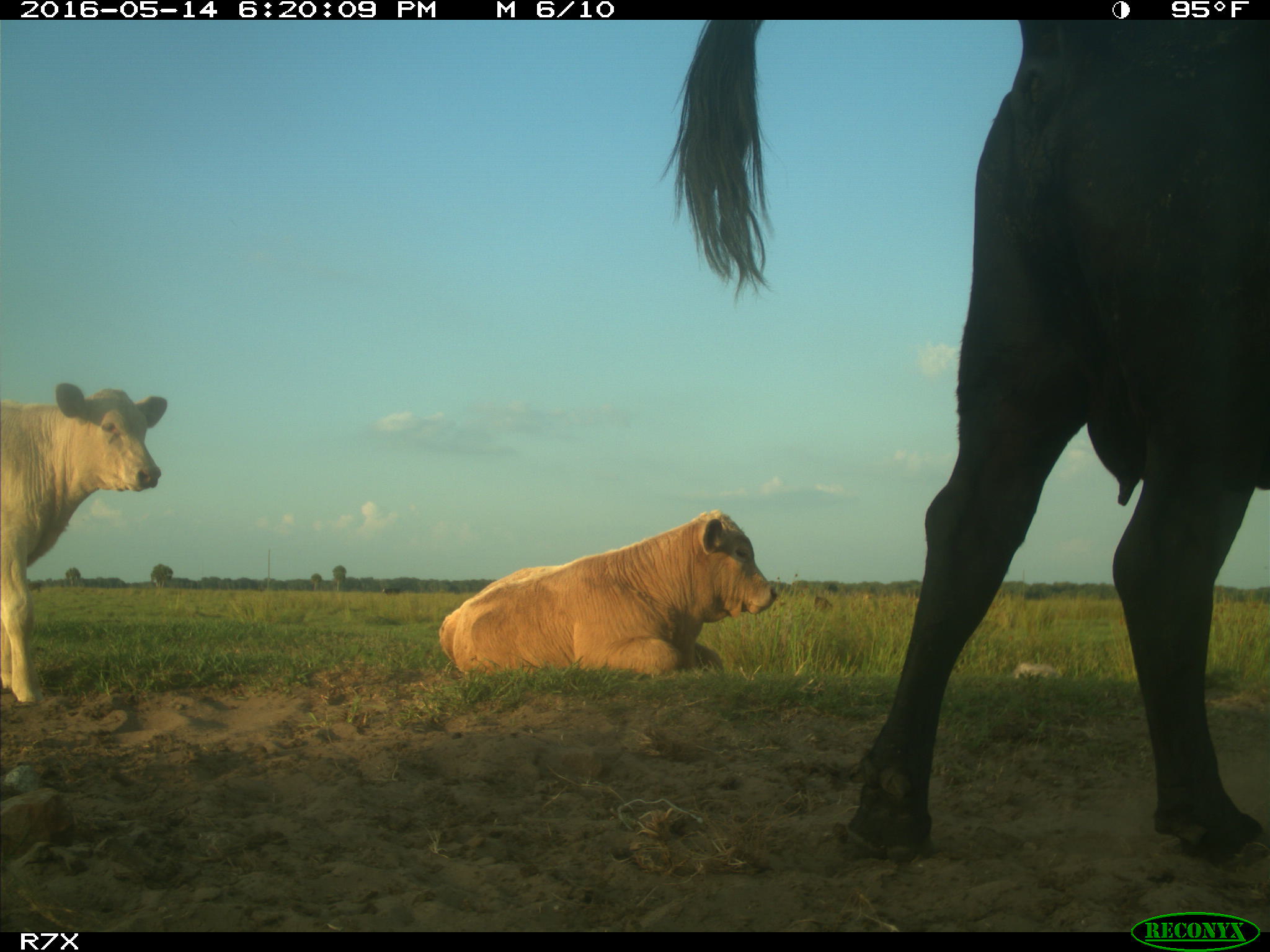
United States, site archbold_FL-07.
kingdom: Animalia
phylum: Chordata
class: Mammalia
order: Artiodactyla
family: Bovidae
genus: Bos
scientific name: Bos taurus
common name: domestic cow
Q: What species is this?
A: Bos taurus (domestic cow).